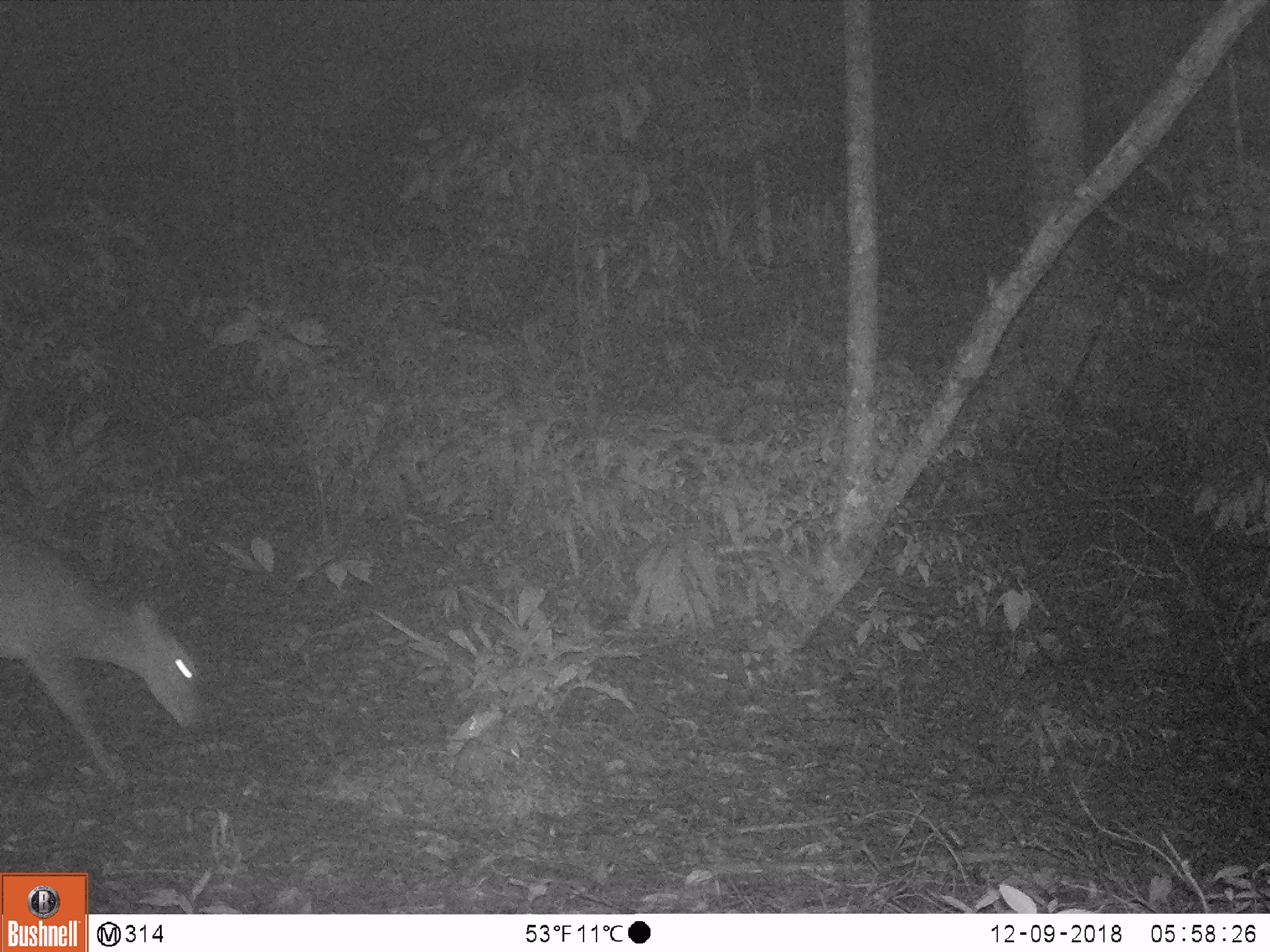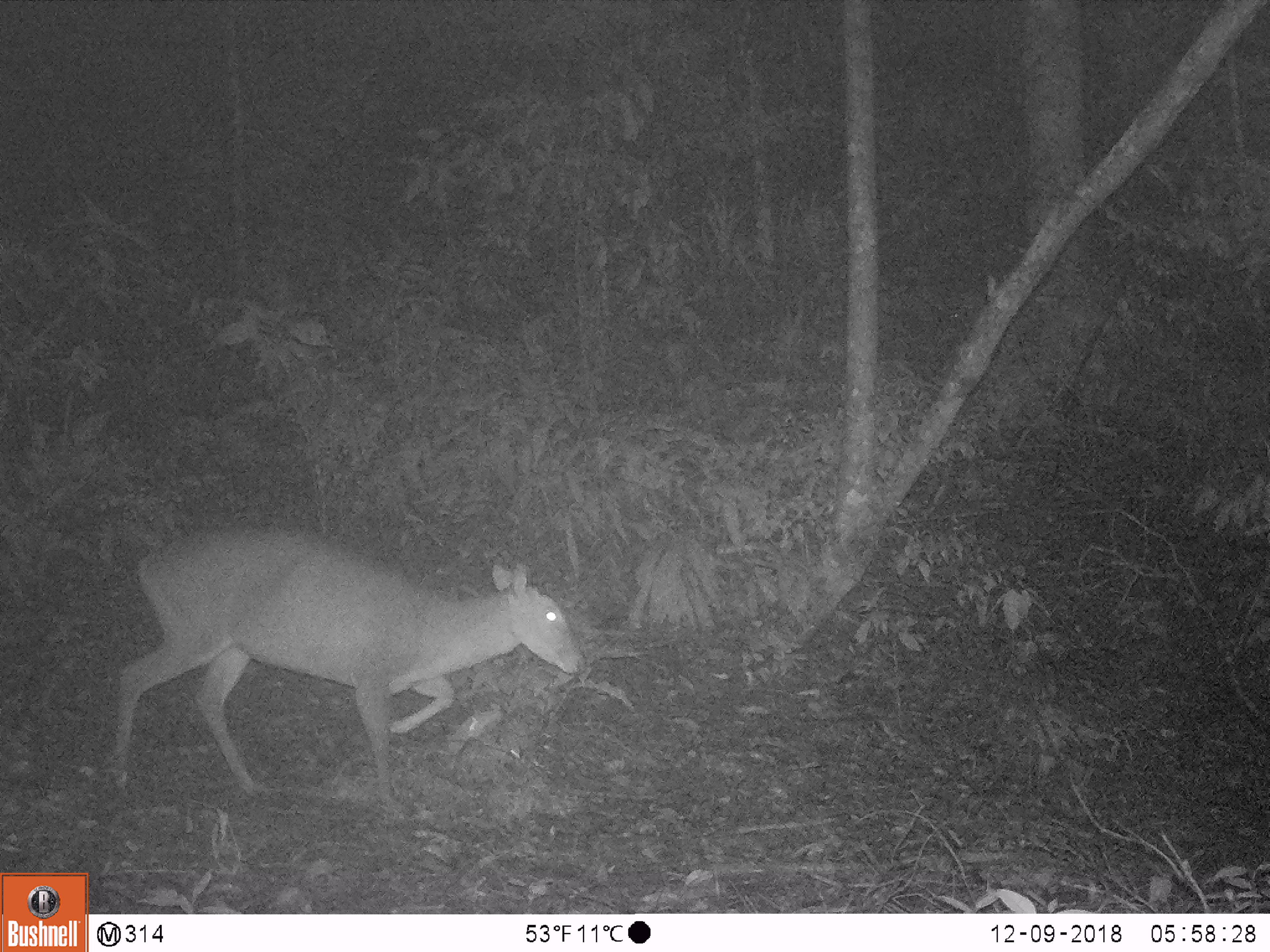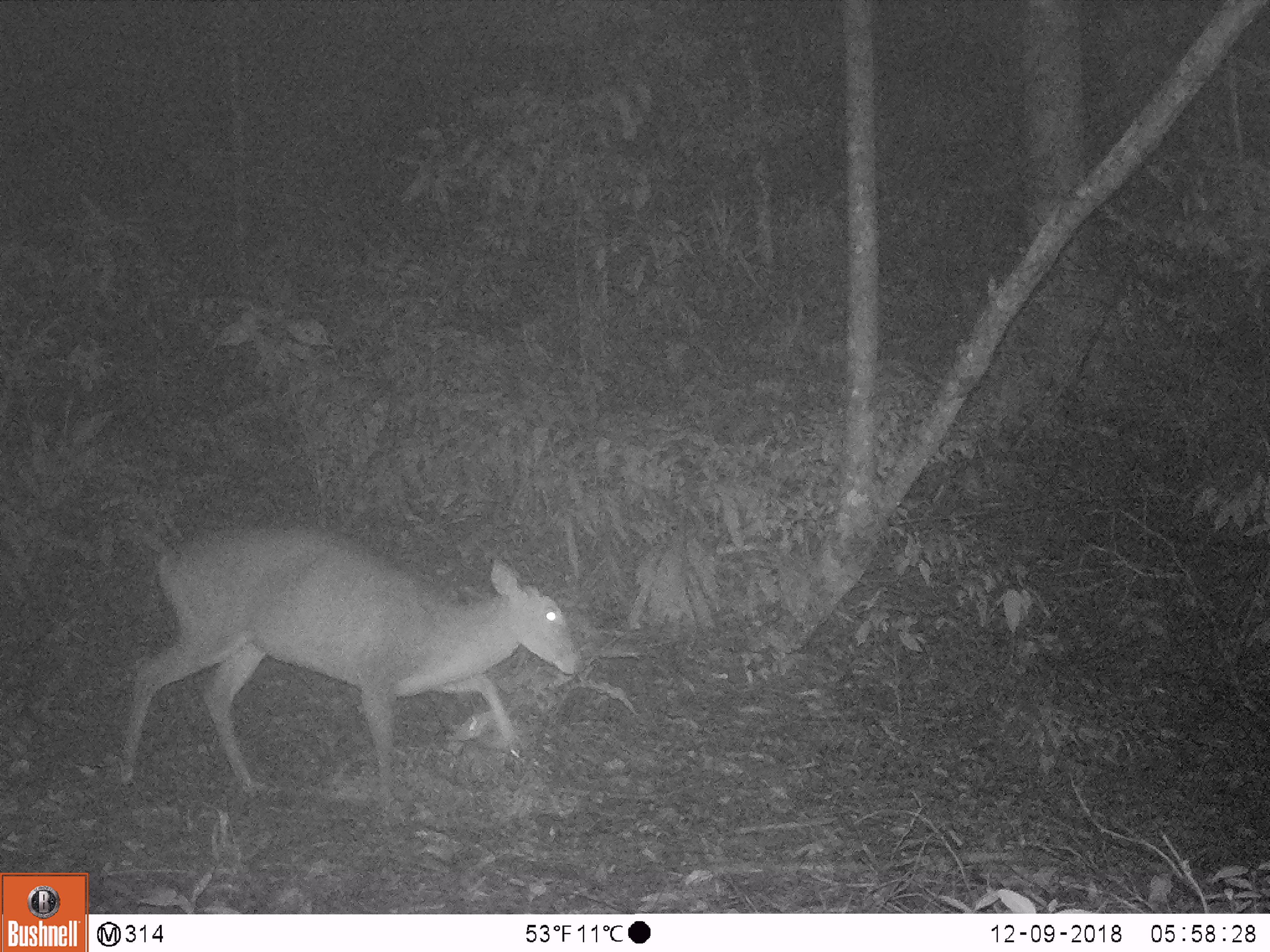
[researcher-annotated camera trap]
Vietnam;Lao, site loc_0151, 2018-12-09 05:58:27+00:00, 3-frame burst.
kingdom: Animalia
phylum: Chordata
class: Mammalia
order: Artiodactyla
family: Cervidae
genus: Muntiacus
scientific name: Muntiacus vuquangensis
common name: large-antlered muntjac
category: large antlered muntjac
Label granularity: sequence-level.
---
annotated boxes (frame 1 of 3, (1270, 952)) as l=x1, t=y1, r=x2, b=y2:
large antlered muntjac: l=0, t=527, r=206, b=793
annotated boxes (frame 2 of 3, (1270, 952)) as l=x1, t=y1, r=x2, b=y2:
large antlered muntjac: l=108, t=524, r=585, b=807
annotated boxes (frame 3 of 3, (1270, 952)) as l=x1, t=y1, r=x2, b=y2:
large antlered muntjac: l=115, t=526, r=577, b=800